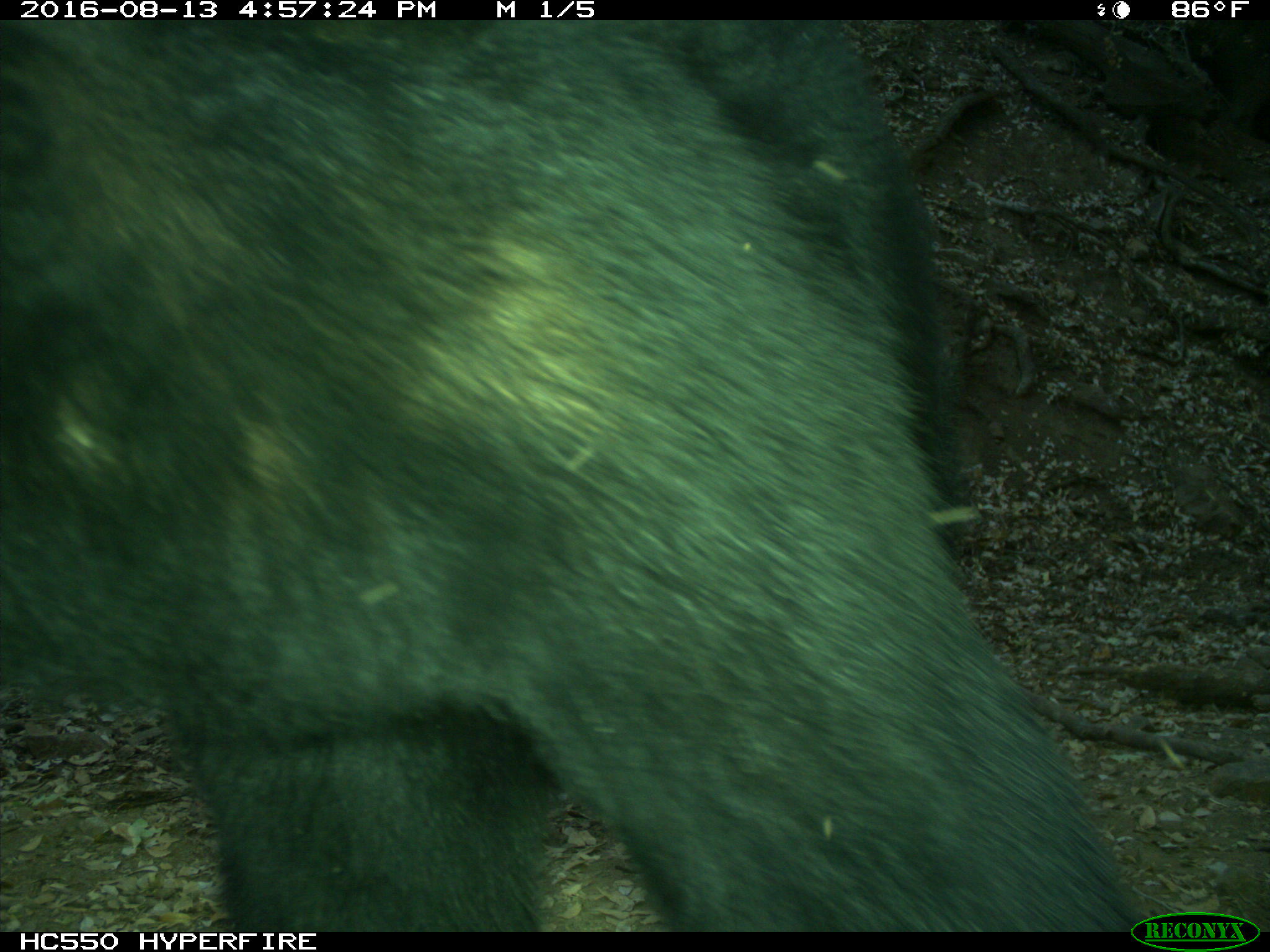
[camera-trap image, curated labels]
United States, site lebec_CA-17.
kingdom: Animalia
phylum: Chordata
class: Mammalia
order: Carnivora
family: Ursidae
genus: Ursus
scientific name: Ursus americanus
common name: american black bear